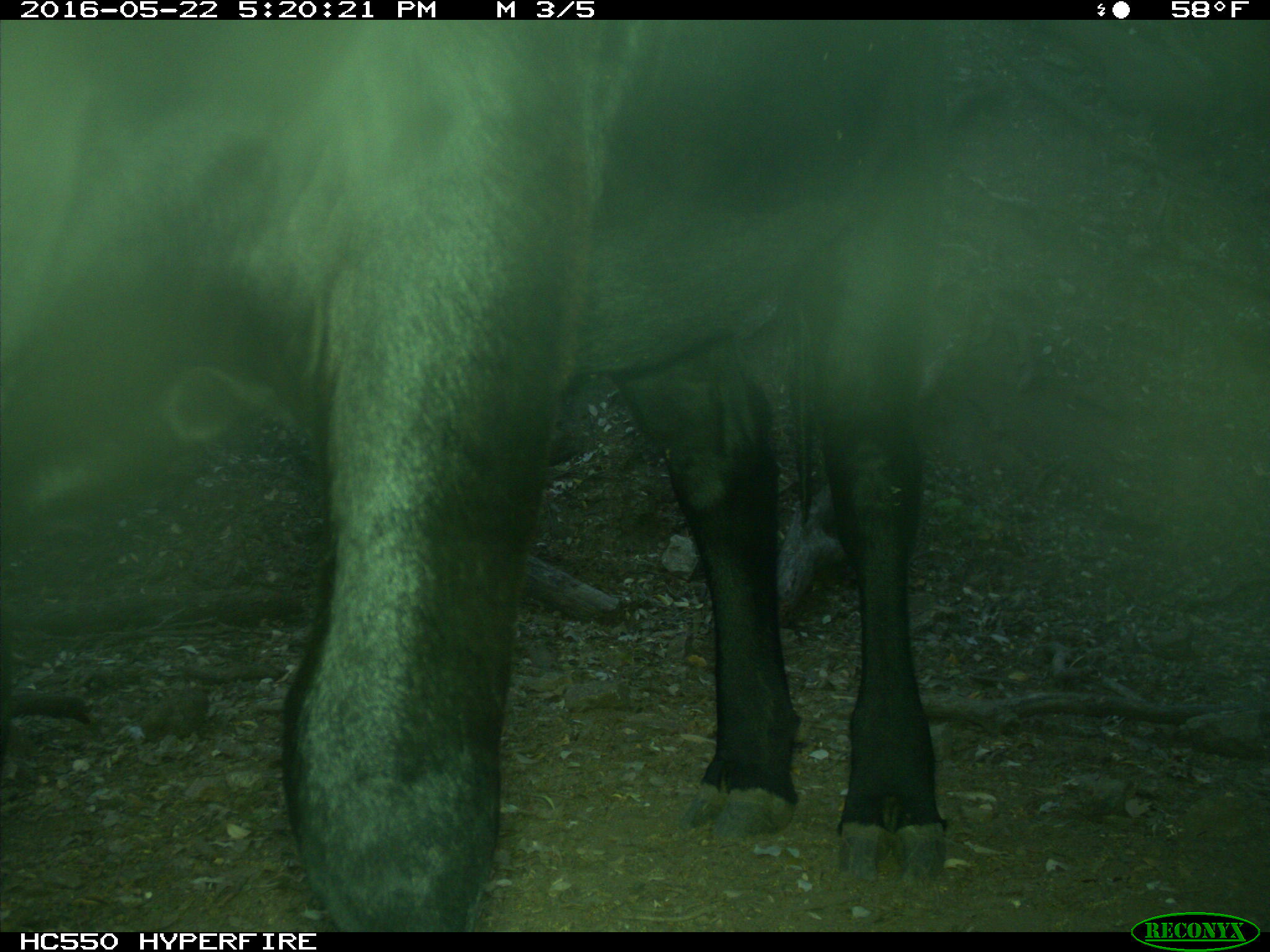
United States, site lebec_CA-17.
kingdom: Animalia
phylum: Chordata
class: Mammalia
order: Artiodactyla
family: Bovidae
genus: Bos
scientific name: Bos taurus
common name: domestic cow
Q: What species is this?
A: Bos taurus (domestic cow).